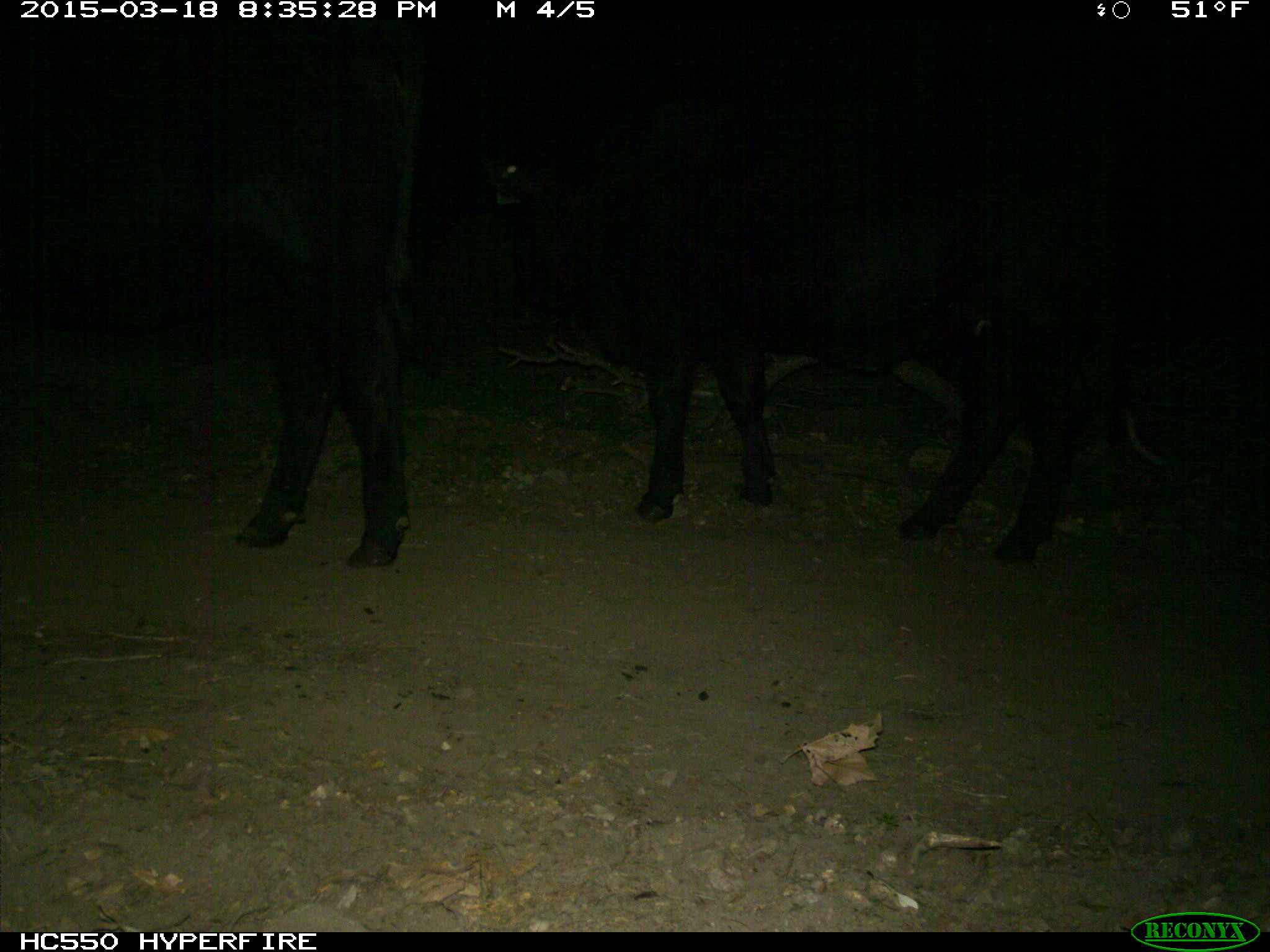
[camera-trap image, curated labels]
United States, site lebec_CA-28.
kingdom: Animalia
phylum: Chordata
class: Mammalia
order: Artiodactyla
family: Bovidae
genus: Bos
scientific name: Bos taurus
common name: domestic cow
Bos taurus (domestic cow).